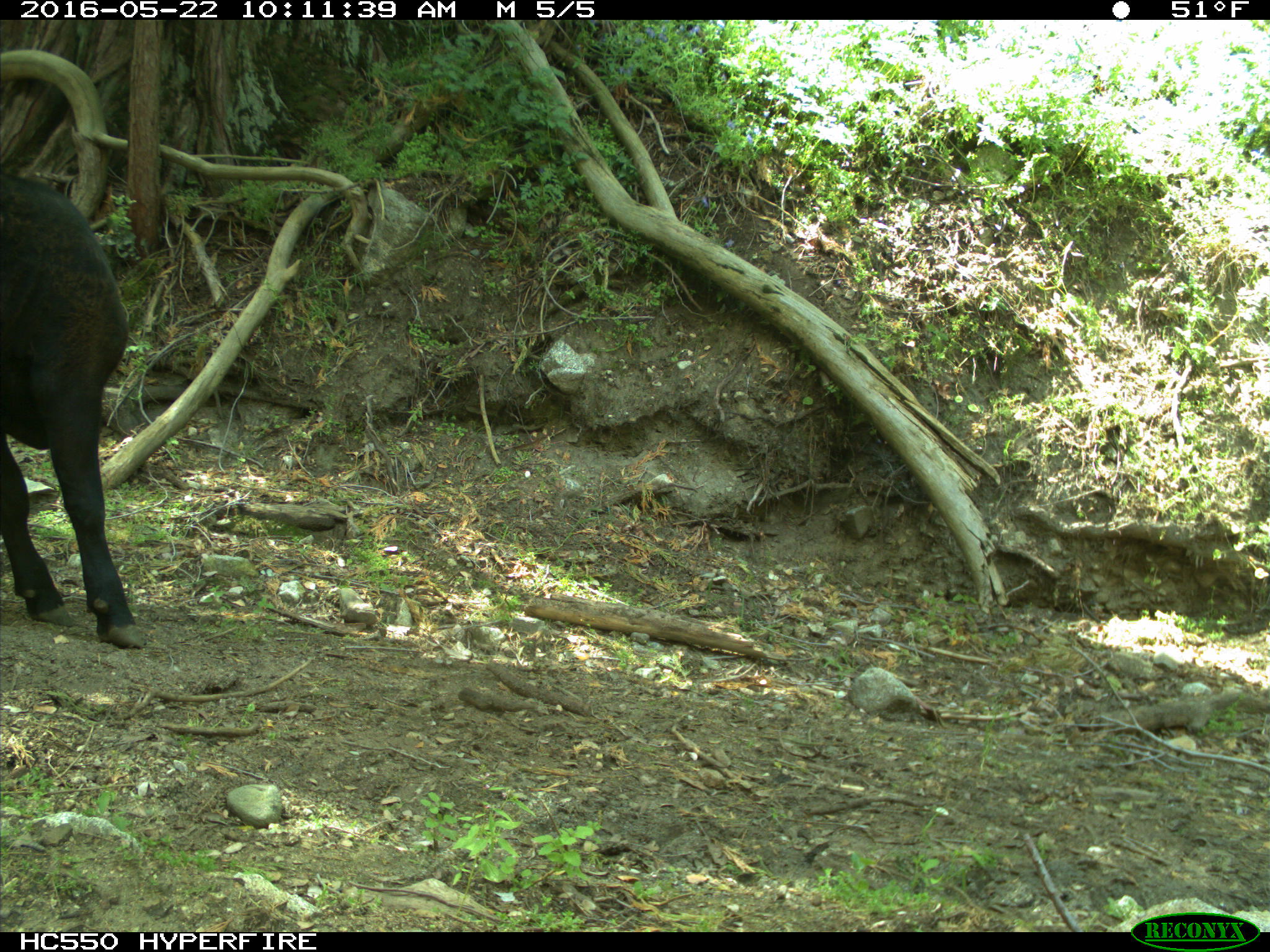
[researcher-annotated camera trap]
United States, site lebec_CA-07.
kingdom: Animalia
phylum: Chordata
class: Mammalia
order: Artiodactyla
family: Bovidae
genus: Bos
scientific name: Bos taurus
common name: domestic cow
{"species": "Bos taurus (domestic cow)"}